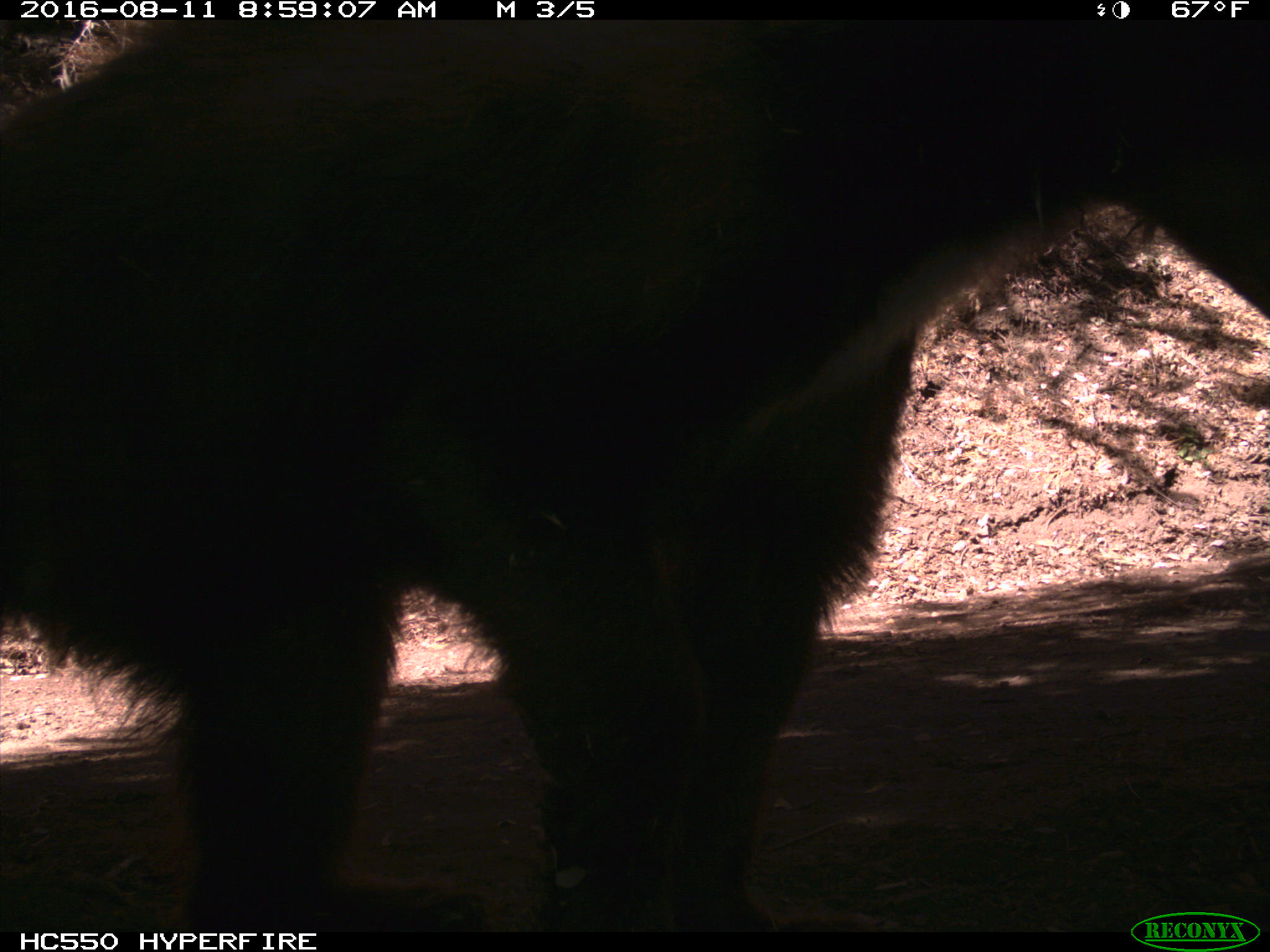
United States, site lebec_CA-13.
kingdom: Animalia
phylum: Chordata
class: Mammalia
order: Carnivora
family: Ursidae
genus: Ursus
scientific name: Ursus americanus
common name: american black bear